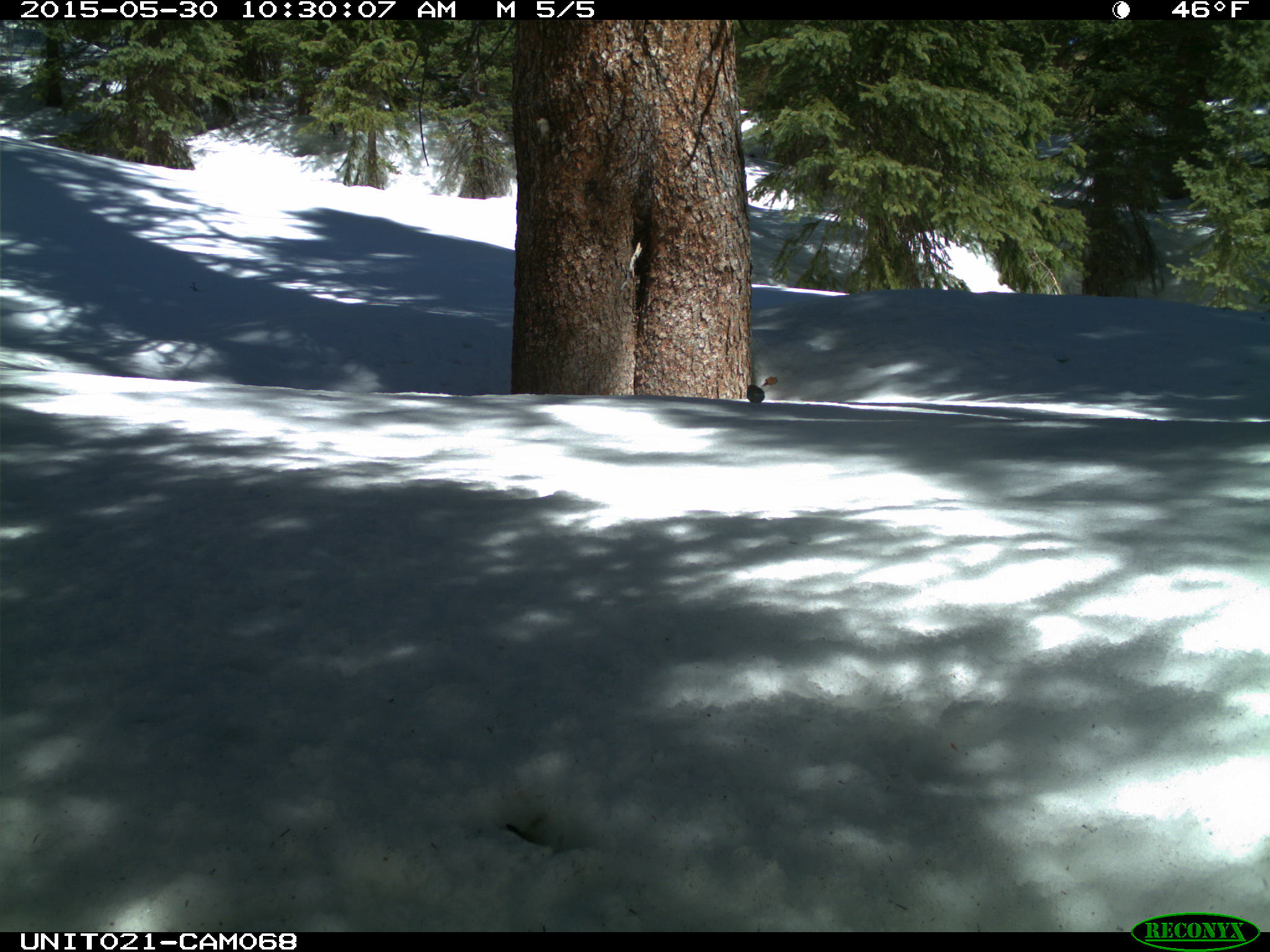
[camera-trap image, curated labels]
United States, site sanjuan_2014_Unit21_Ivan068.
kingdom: Animalia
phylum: Chordata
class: Aves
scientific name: Aves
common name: birds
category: unidentified bird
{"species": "unidentified bird (birds) (Aves)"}